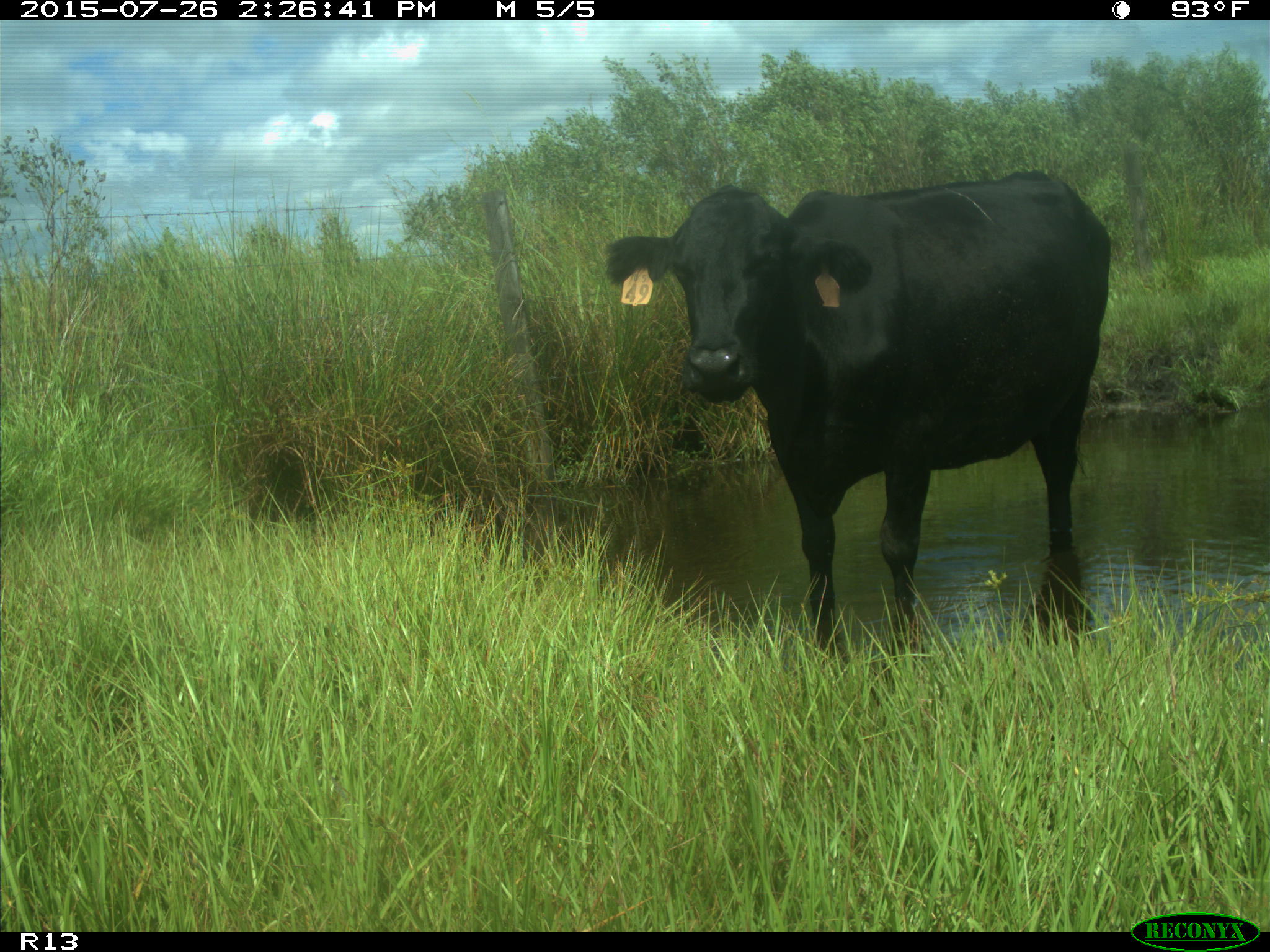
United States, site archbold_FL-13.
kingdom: Animalia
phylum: Chordata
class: Mammalia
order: Artiodactyla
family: Bovidae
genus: Bos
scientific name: Bos taurus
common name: domestic cow